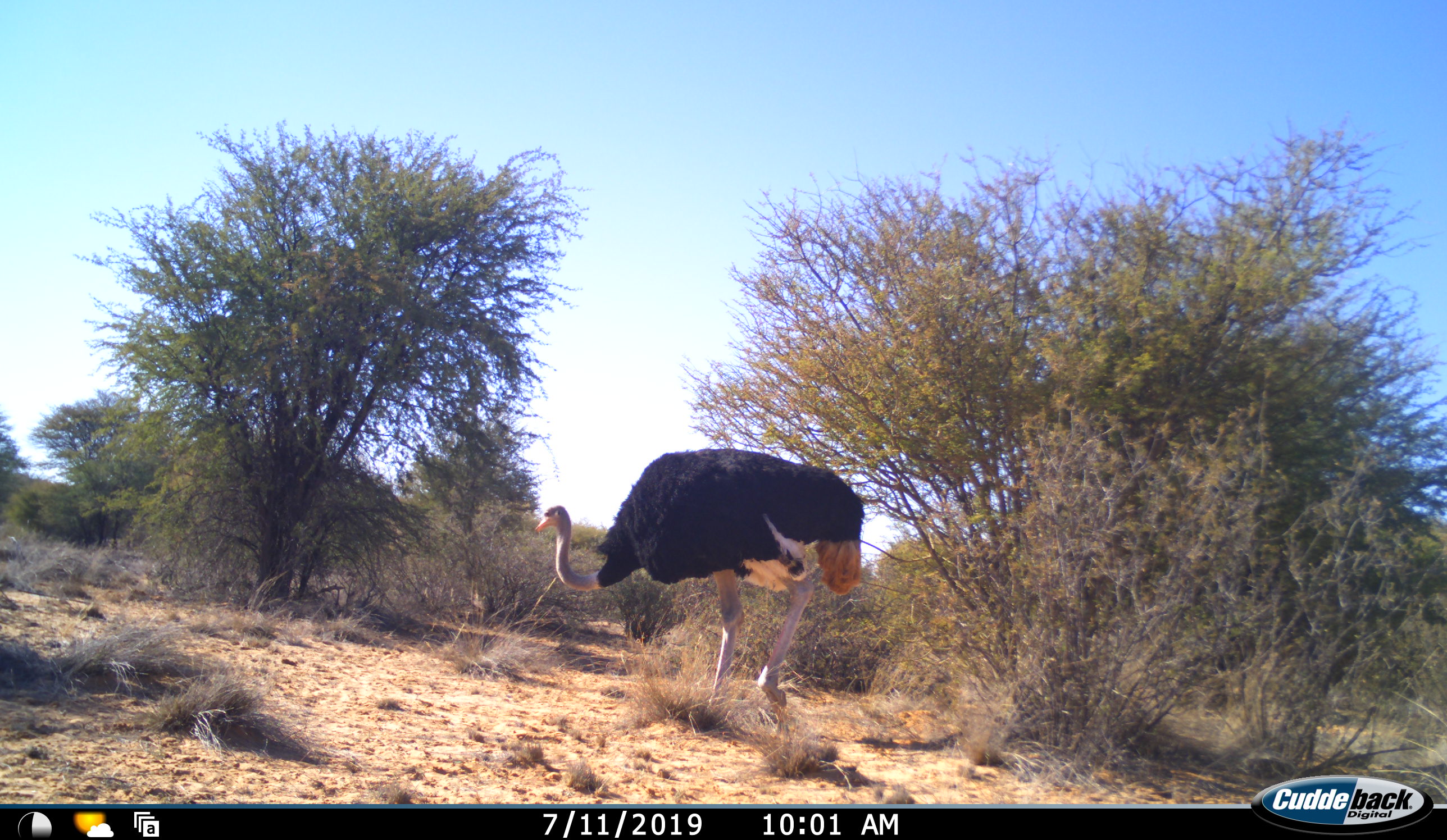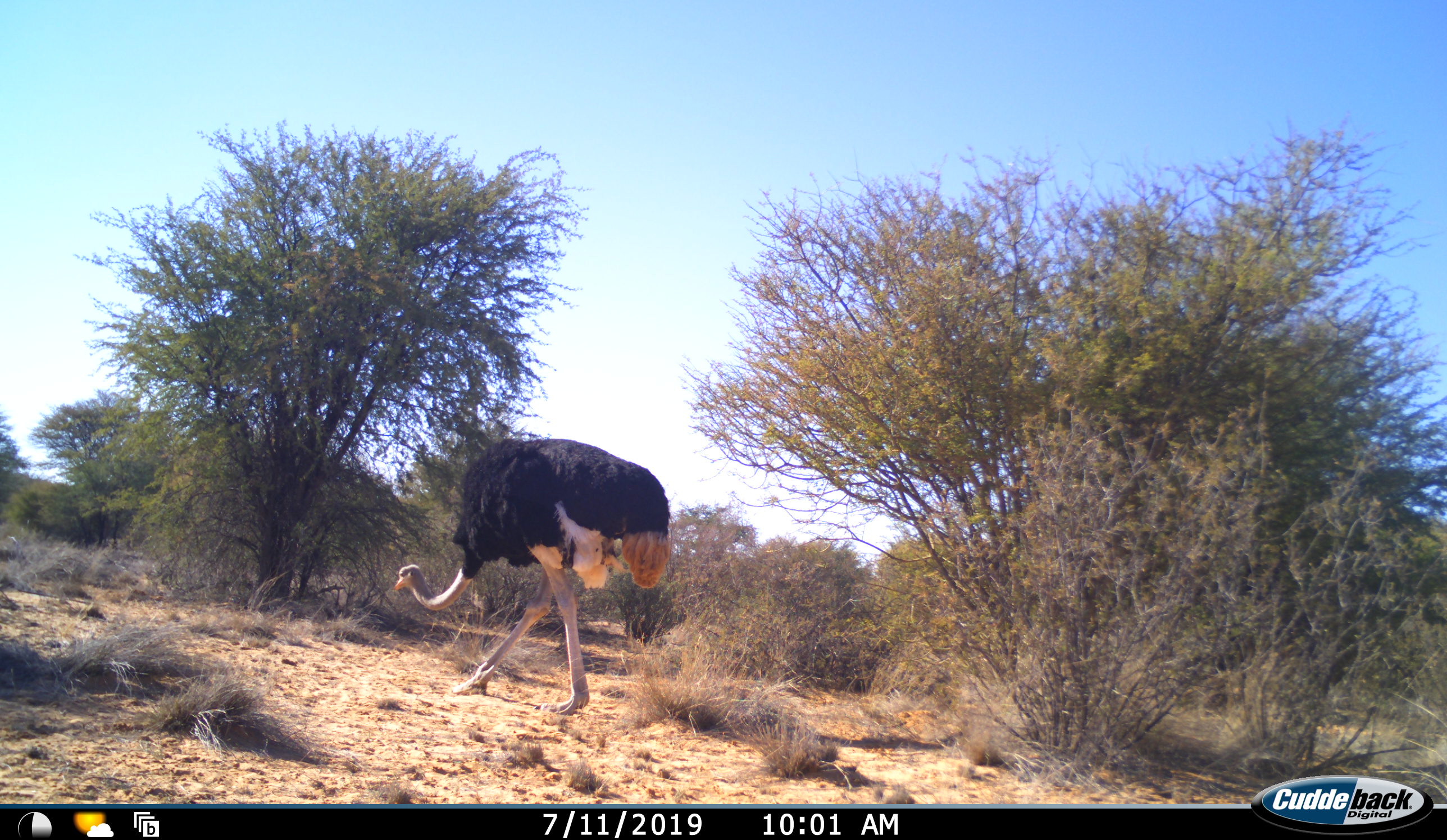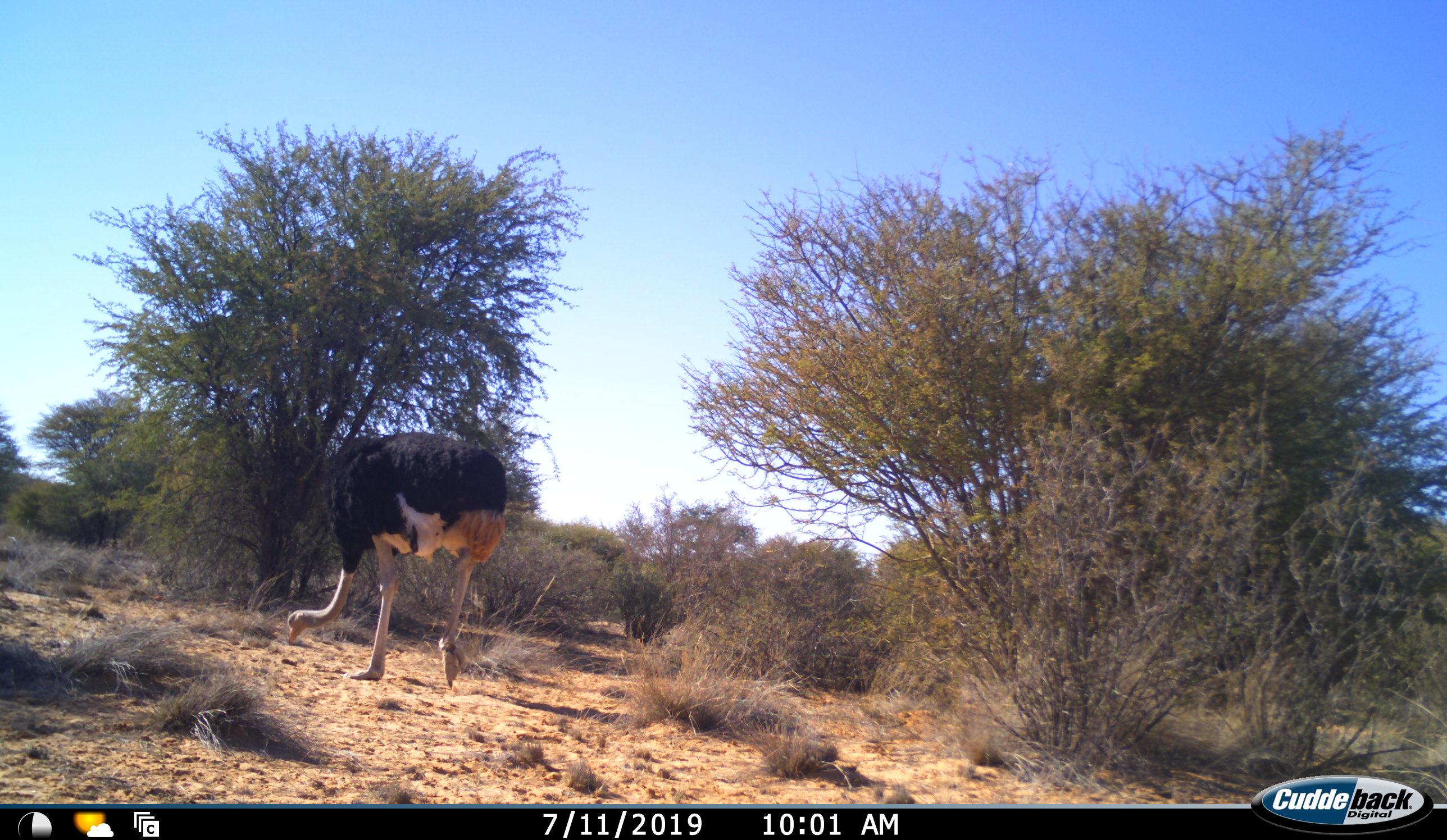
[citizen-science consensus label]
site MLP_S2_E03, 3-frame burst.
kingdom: Animalia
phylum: Chordata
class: Aves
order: Struthioniformes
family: Struthionidae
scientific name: Struthionidae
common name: ostrich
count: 1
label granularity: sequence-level